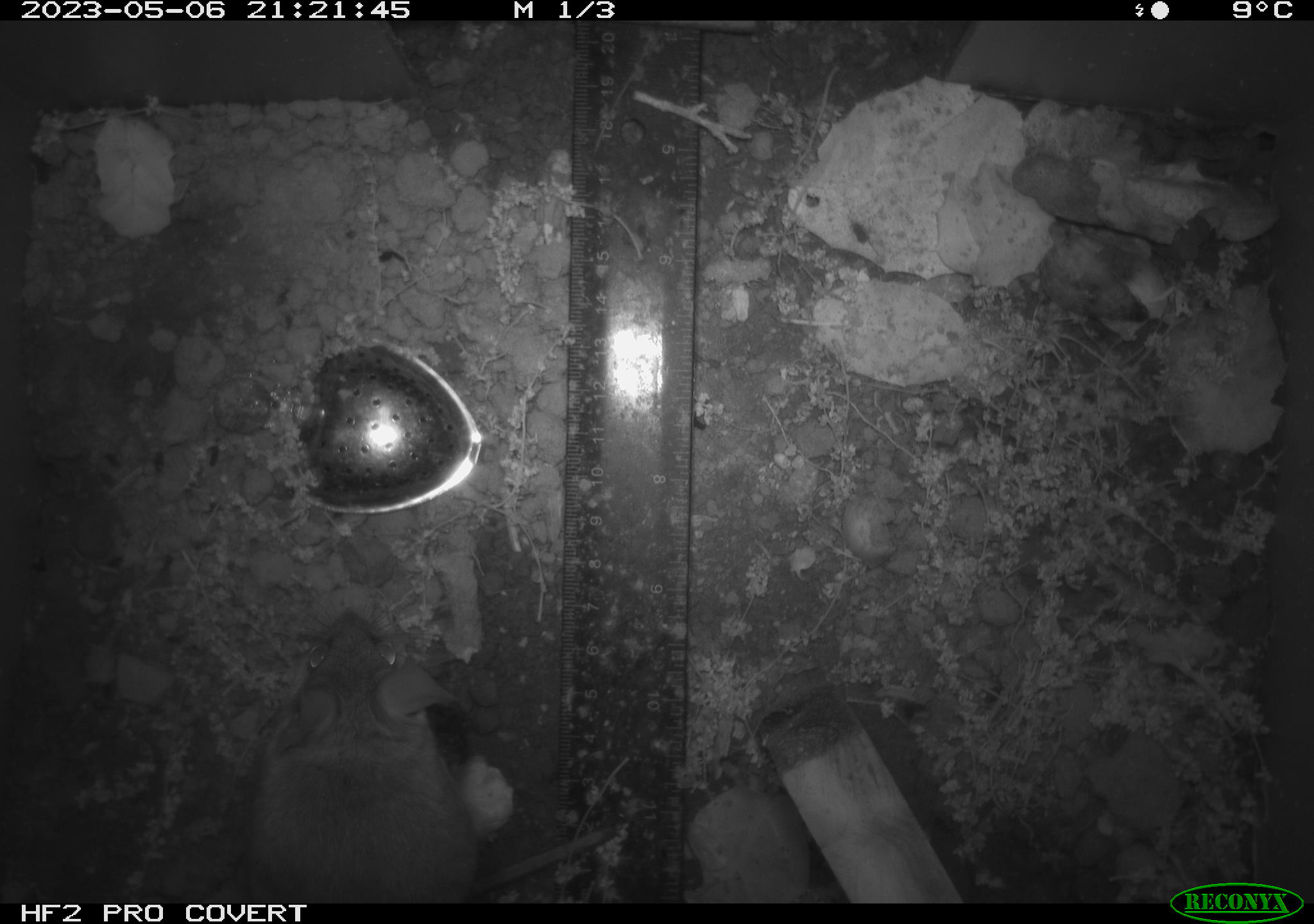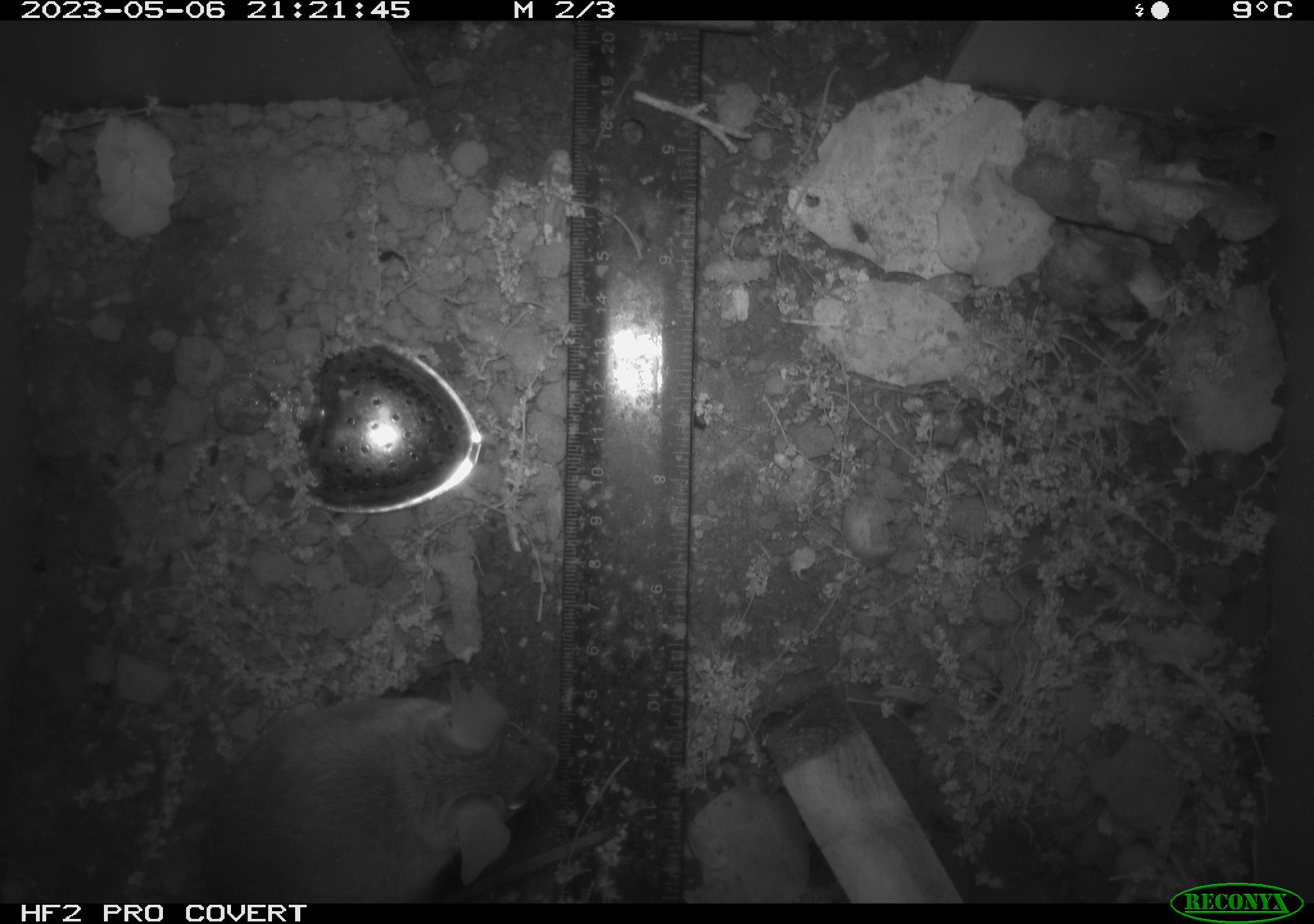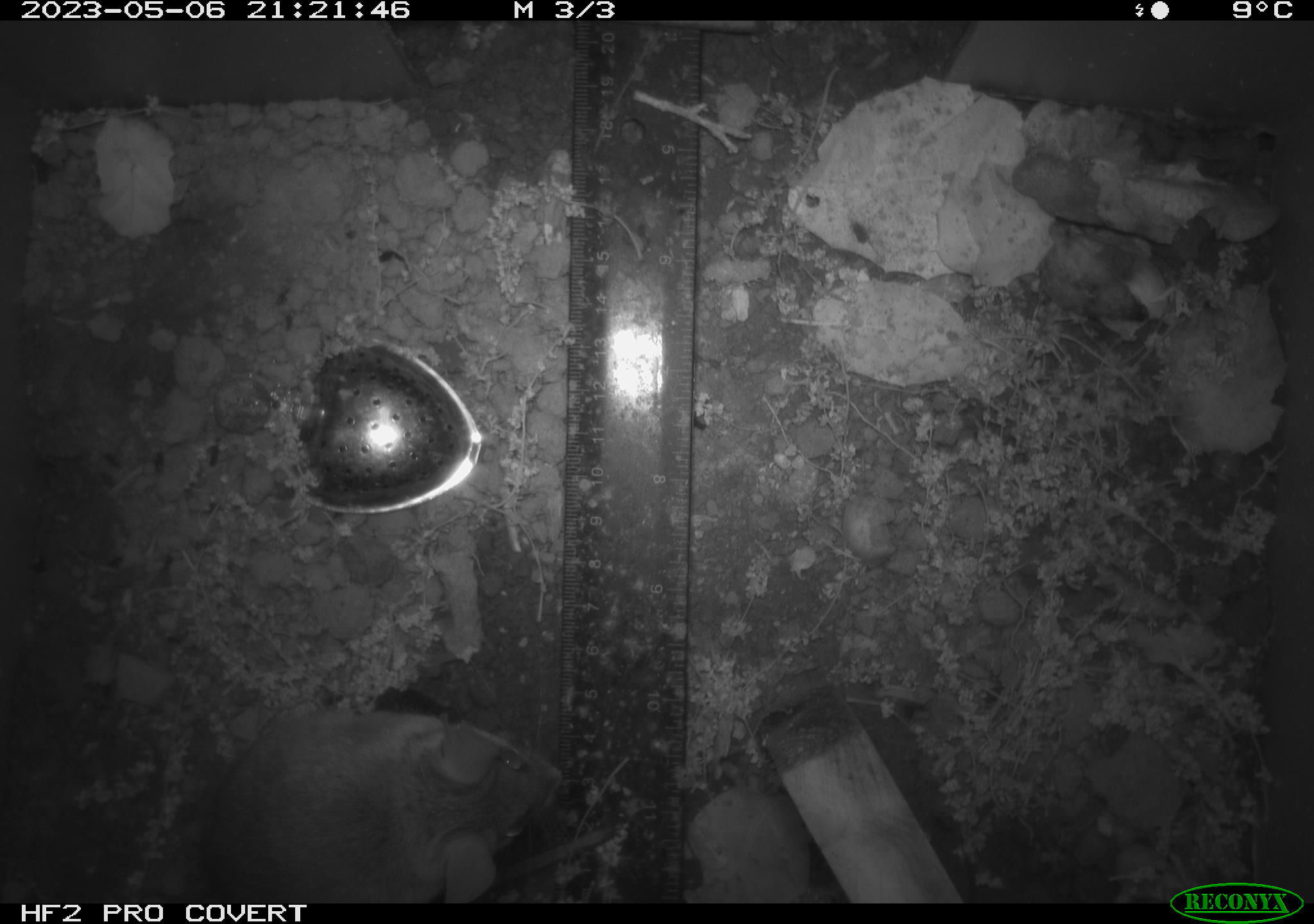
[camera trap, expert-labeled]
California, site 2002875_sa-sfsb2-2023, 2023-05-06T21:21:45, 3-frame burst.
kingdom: Animalia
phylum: Chordata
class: Mammalia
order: Rodentia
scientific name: Rodentia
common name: mouse species